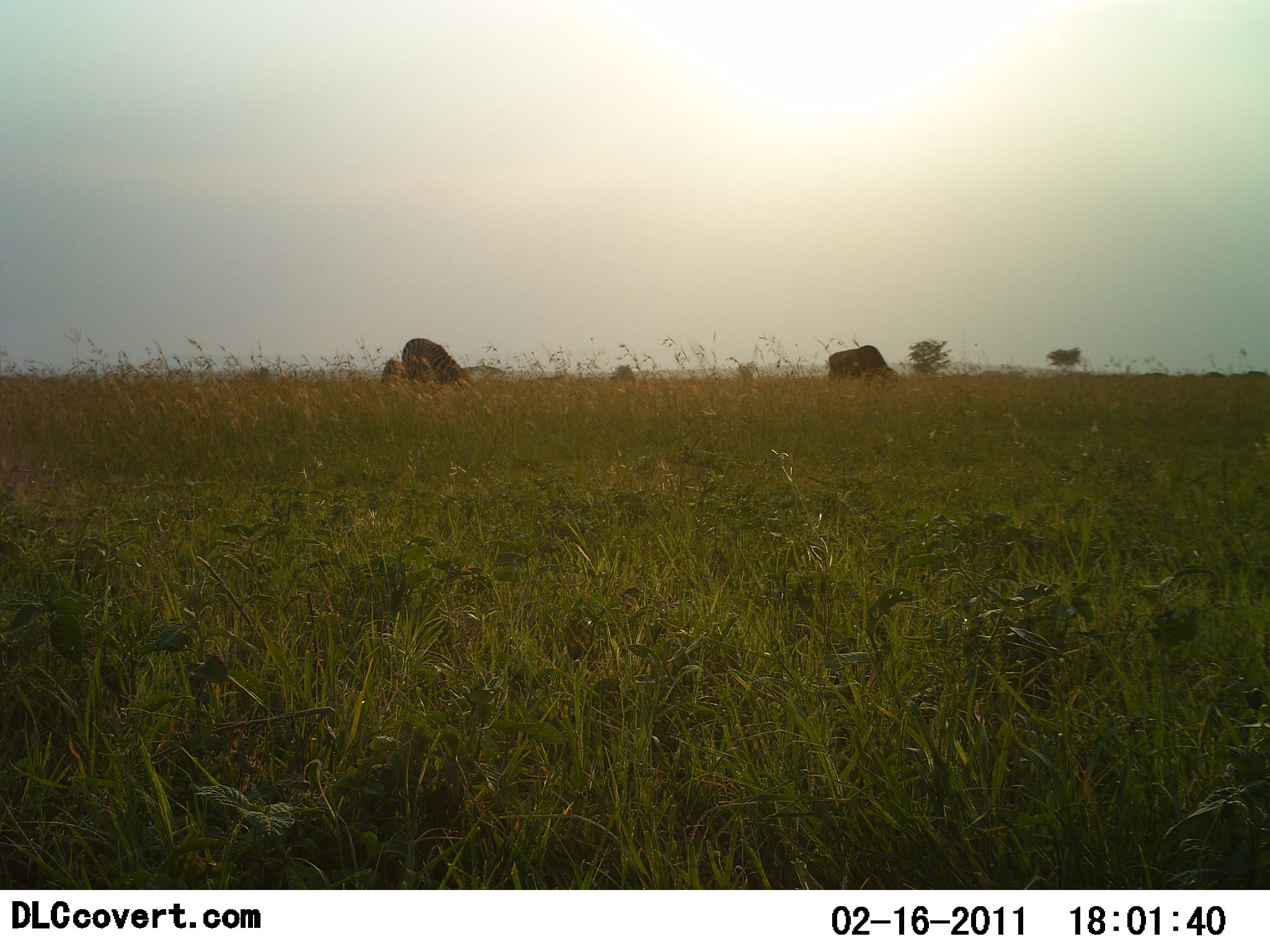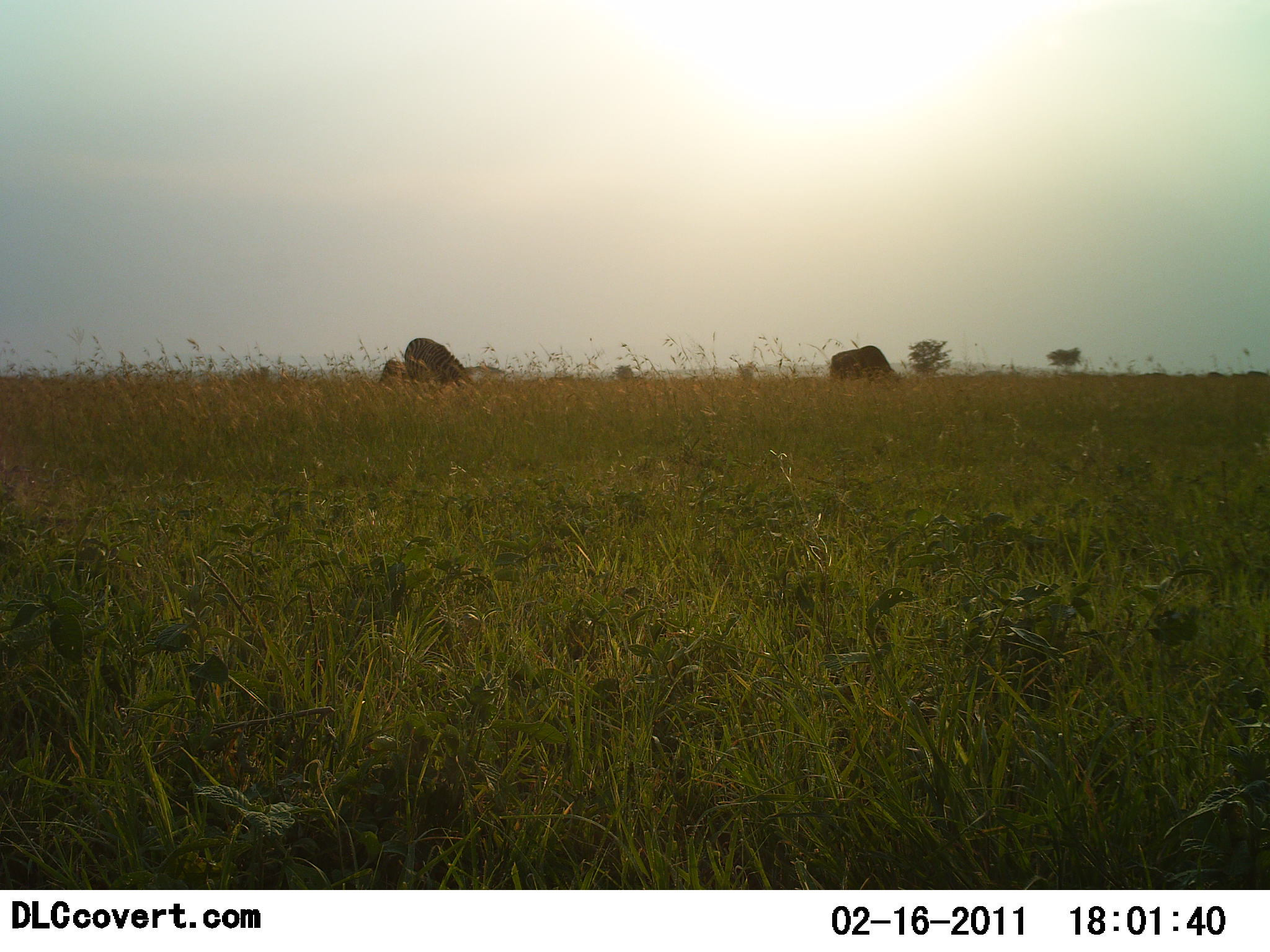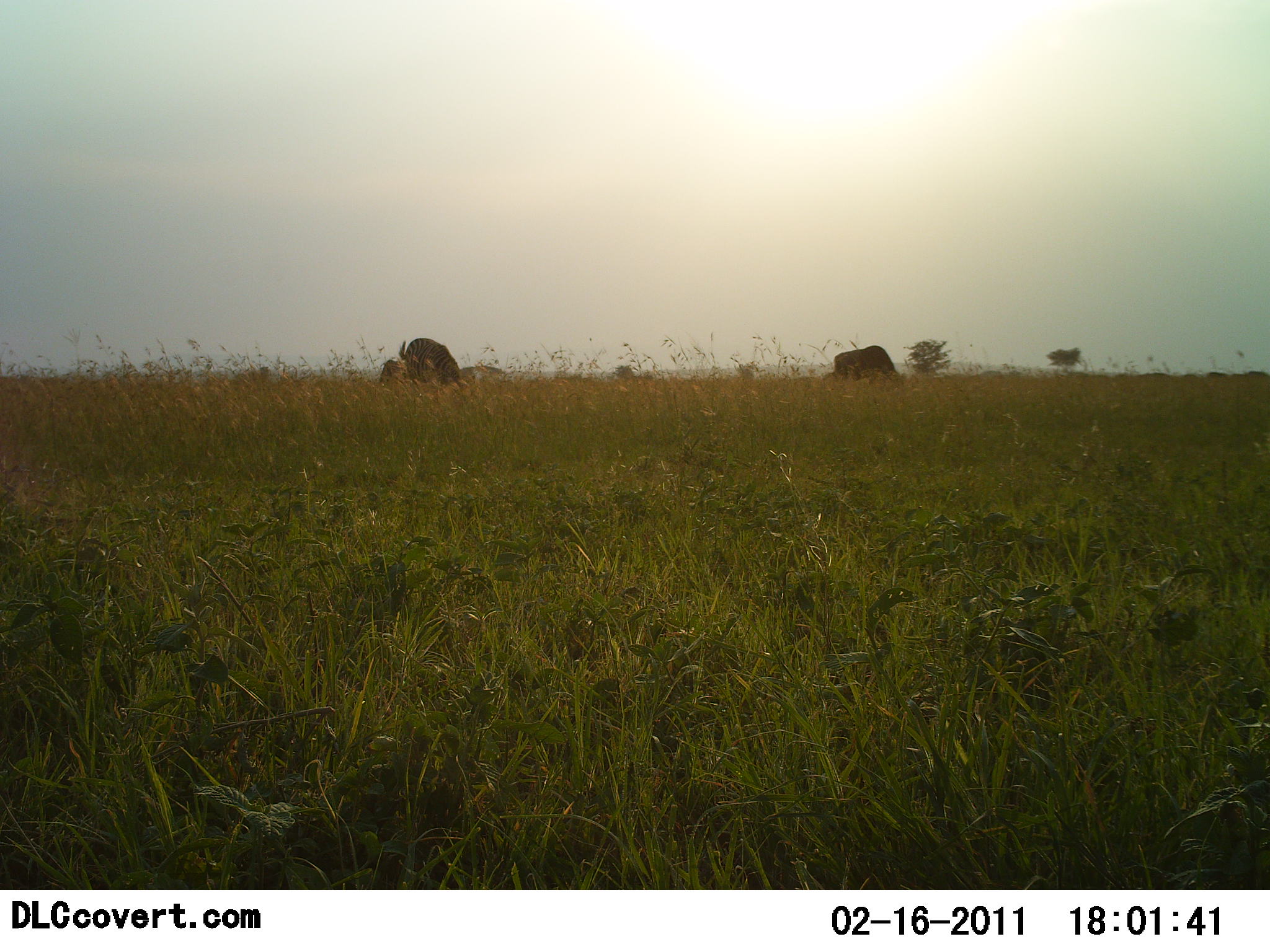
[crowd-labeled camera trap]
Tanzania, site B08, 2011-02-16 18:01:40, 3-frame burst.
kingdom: Animalia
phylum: Chordata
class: Mammalia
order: Artiodactyla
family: Bovidae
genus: Syncerus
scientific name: Syncerus caffer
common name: cape buffalo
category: buffalo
Buffalo (cape buffalo) (Syncerus caffer), count 3. Behavior (volunteer vote fractions): standing 17%, resting 17%, moving 0%, interacting 0%. Young present (vote fraction): 0%. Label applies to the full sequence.